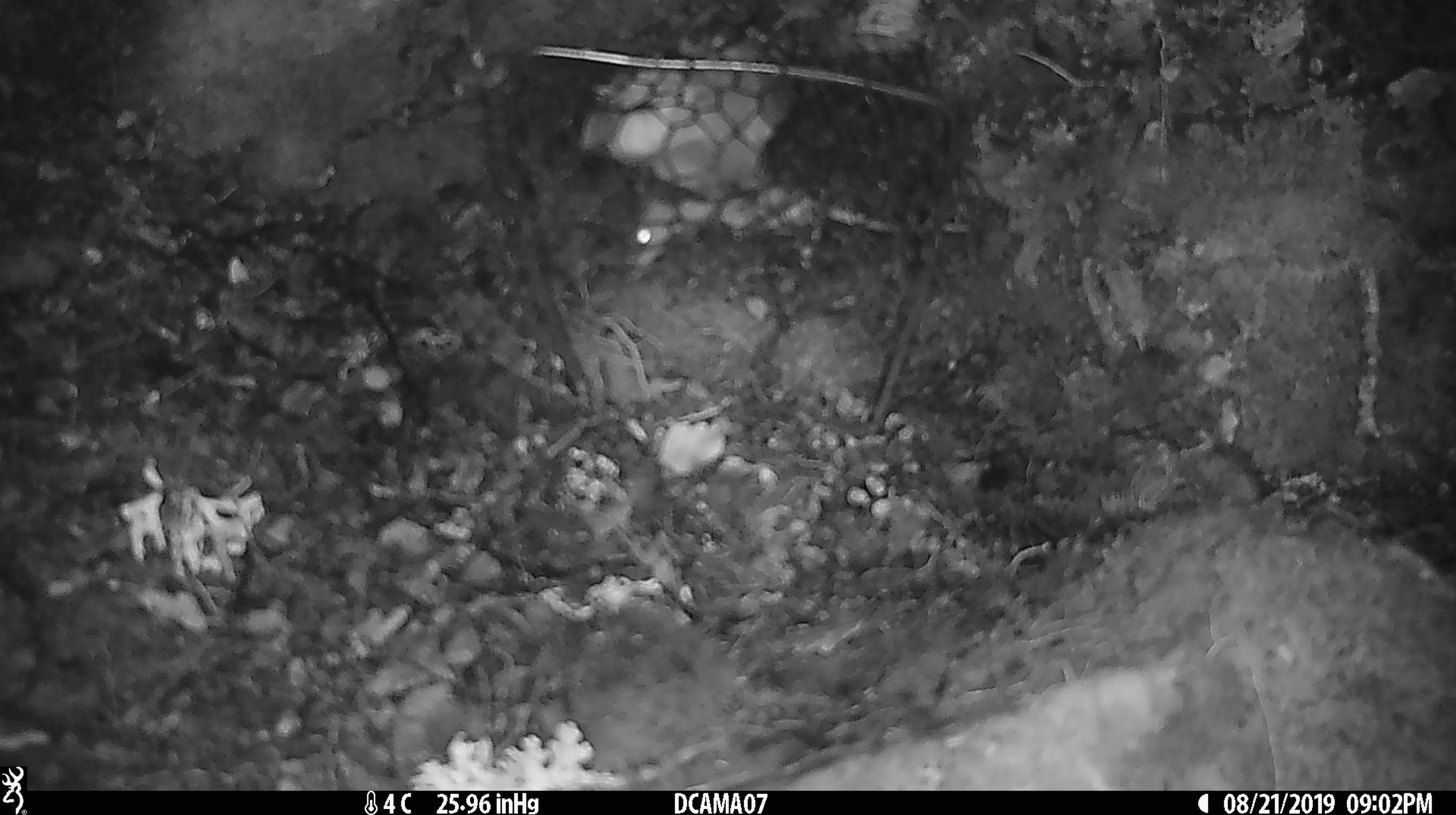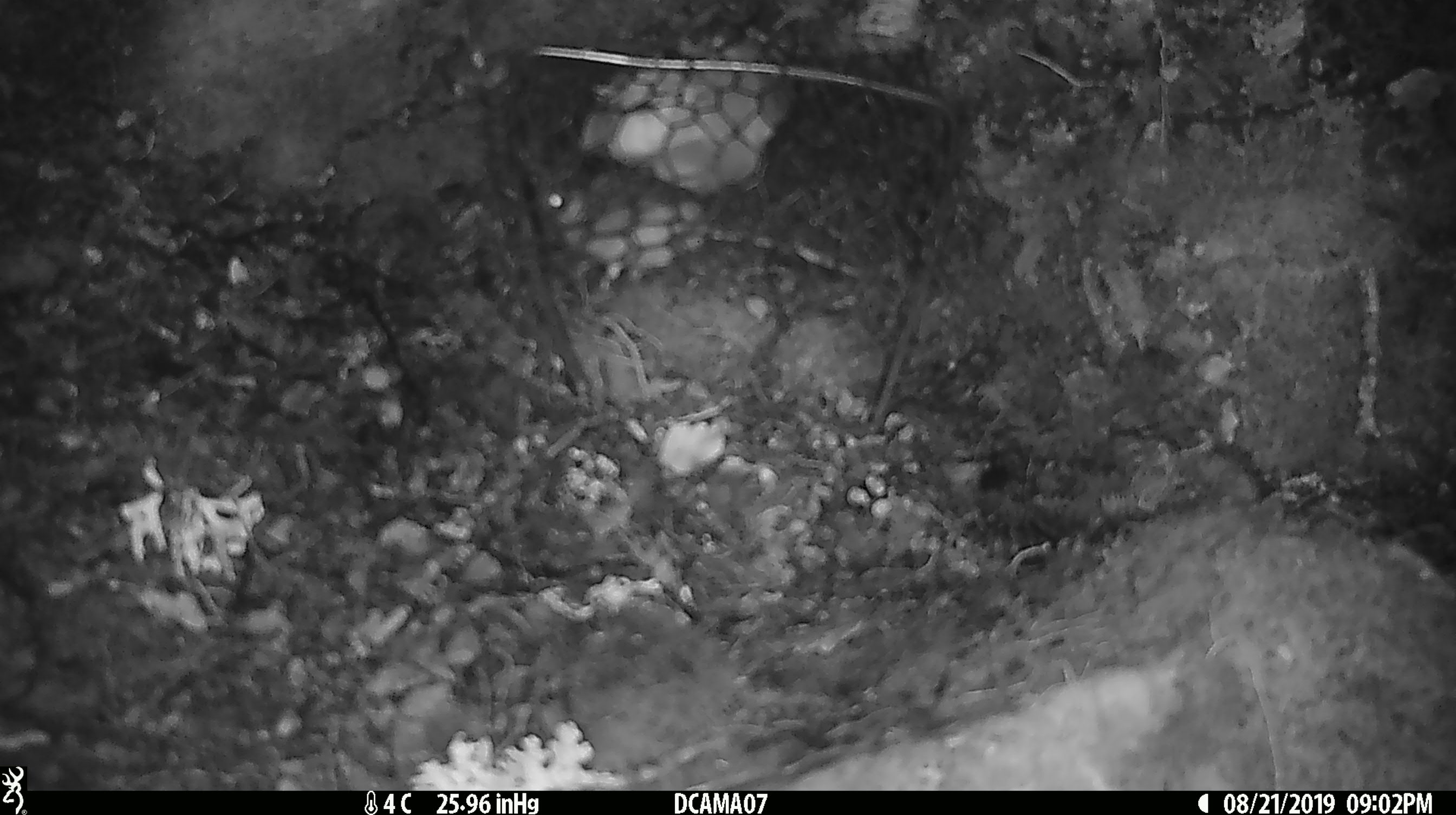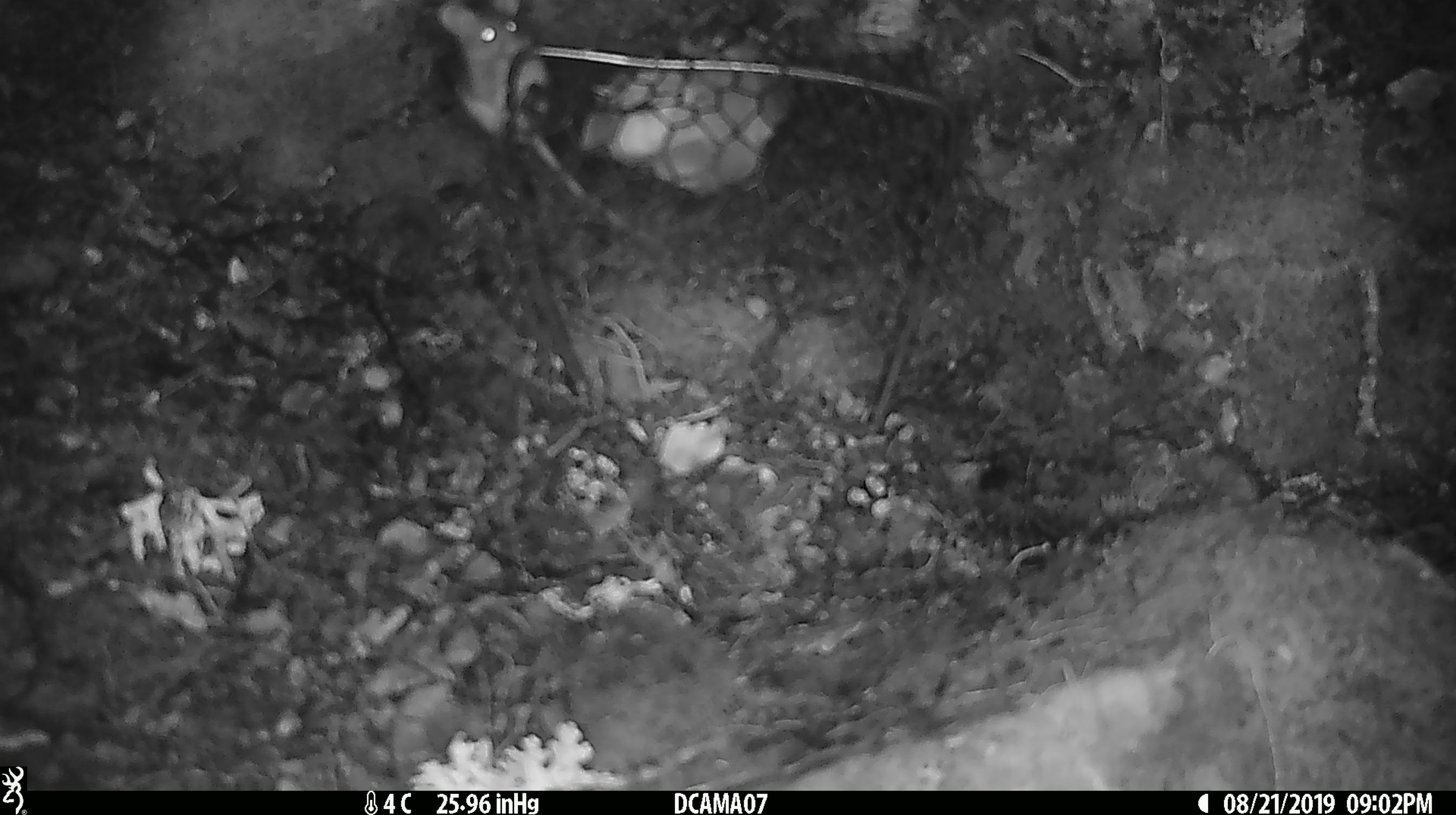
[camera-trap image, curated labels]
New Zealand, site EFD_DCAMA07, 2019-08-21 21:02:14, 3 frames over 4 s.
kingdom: Animalia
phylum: Chordata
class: Mammalia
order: Rodentia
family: Muridae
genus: Mus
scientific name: Mus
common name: mouse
Mouse (Mus).